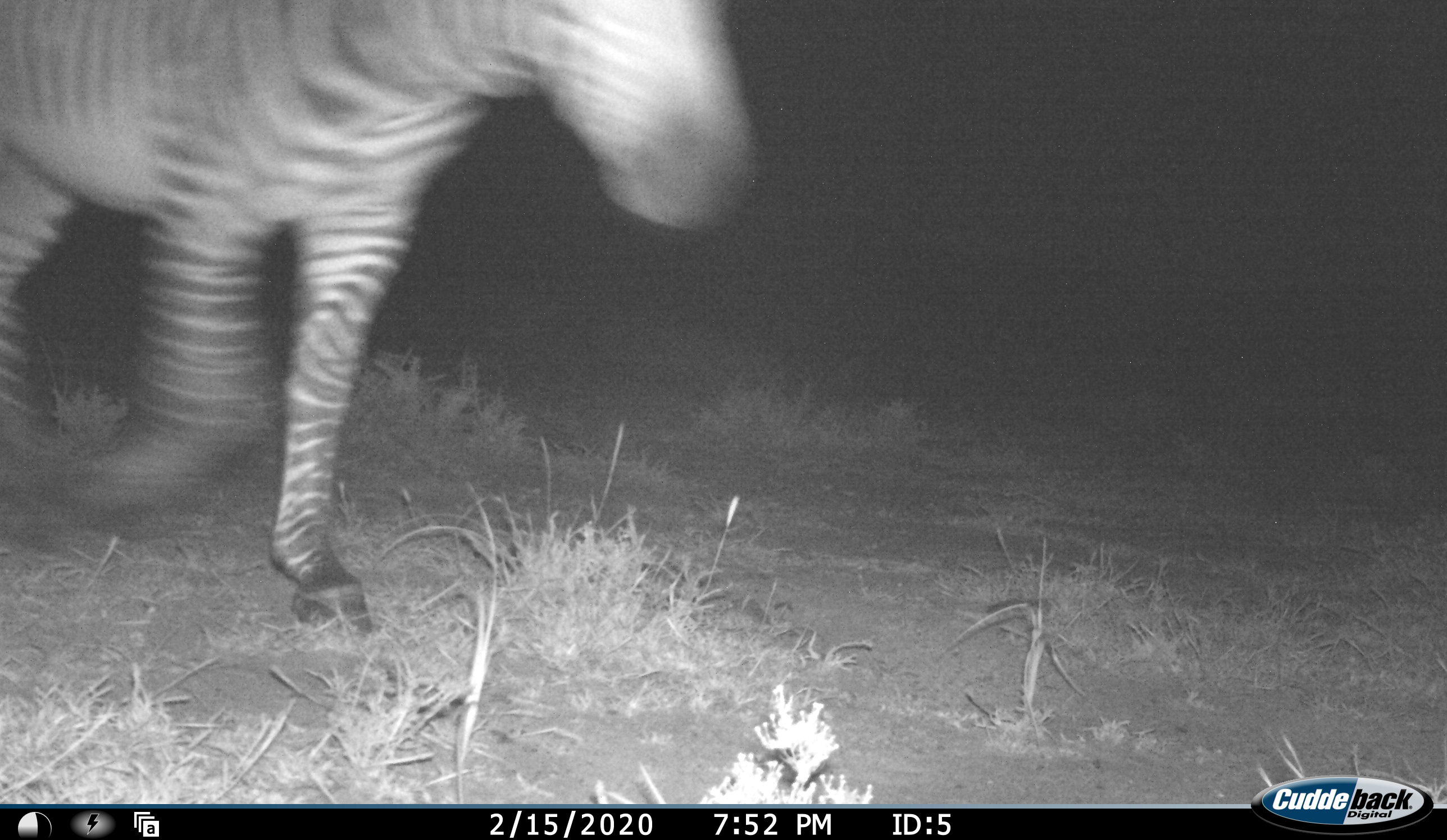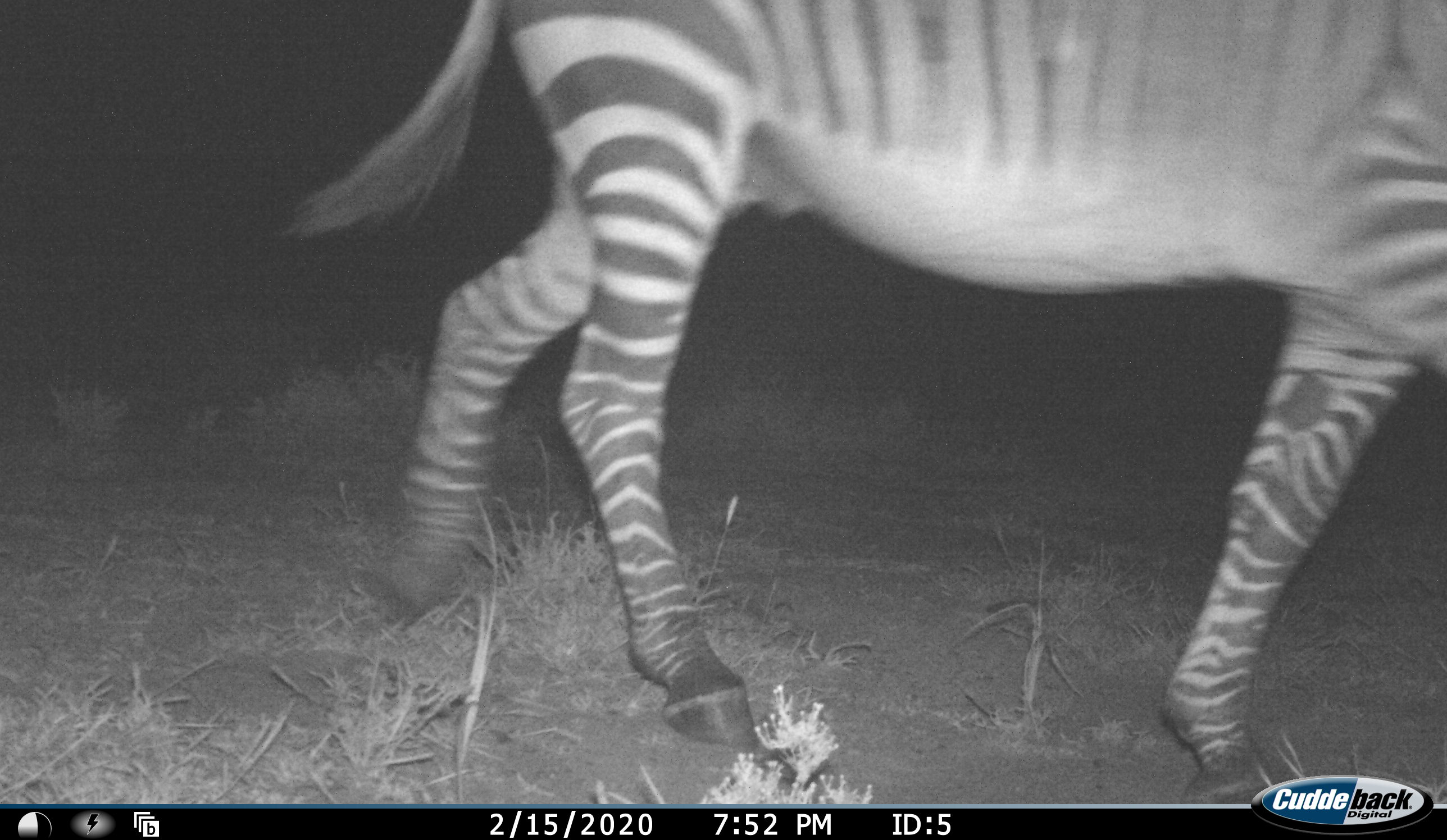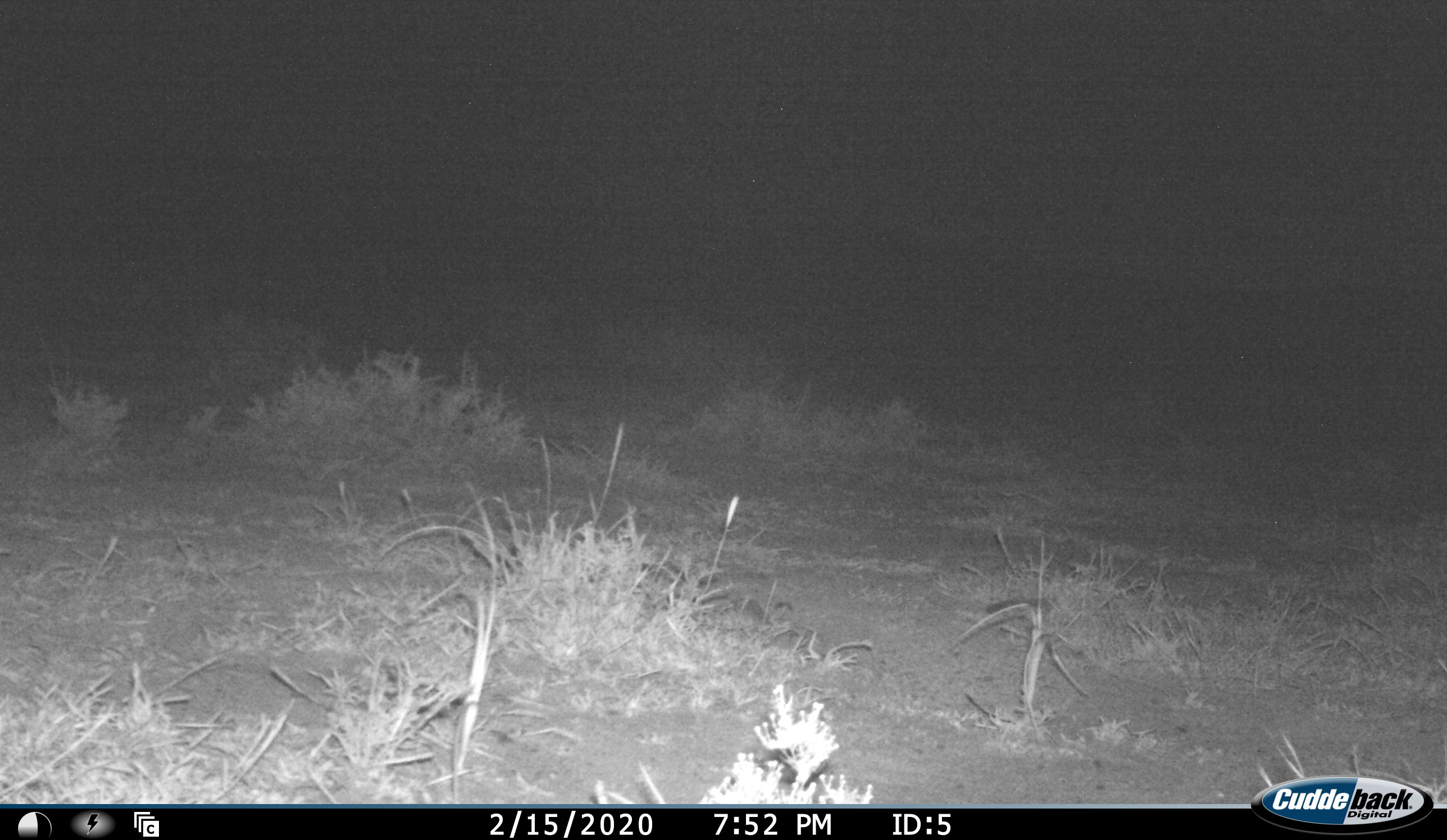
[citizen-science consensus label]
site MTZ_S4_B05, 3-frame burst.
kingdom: Animalia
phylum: Chordata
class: Mammalia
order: Perissodactyla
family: Equidae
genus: Equus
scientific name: Equus zebra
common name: mountain zebra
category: zebramountain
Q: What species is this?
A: Zebramountain (mountain zebra) (Equus zebra).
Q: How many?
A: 1.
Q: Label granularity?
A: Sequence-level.